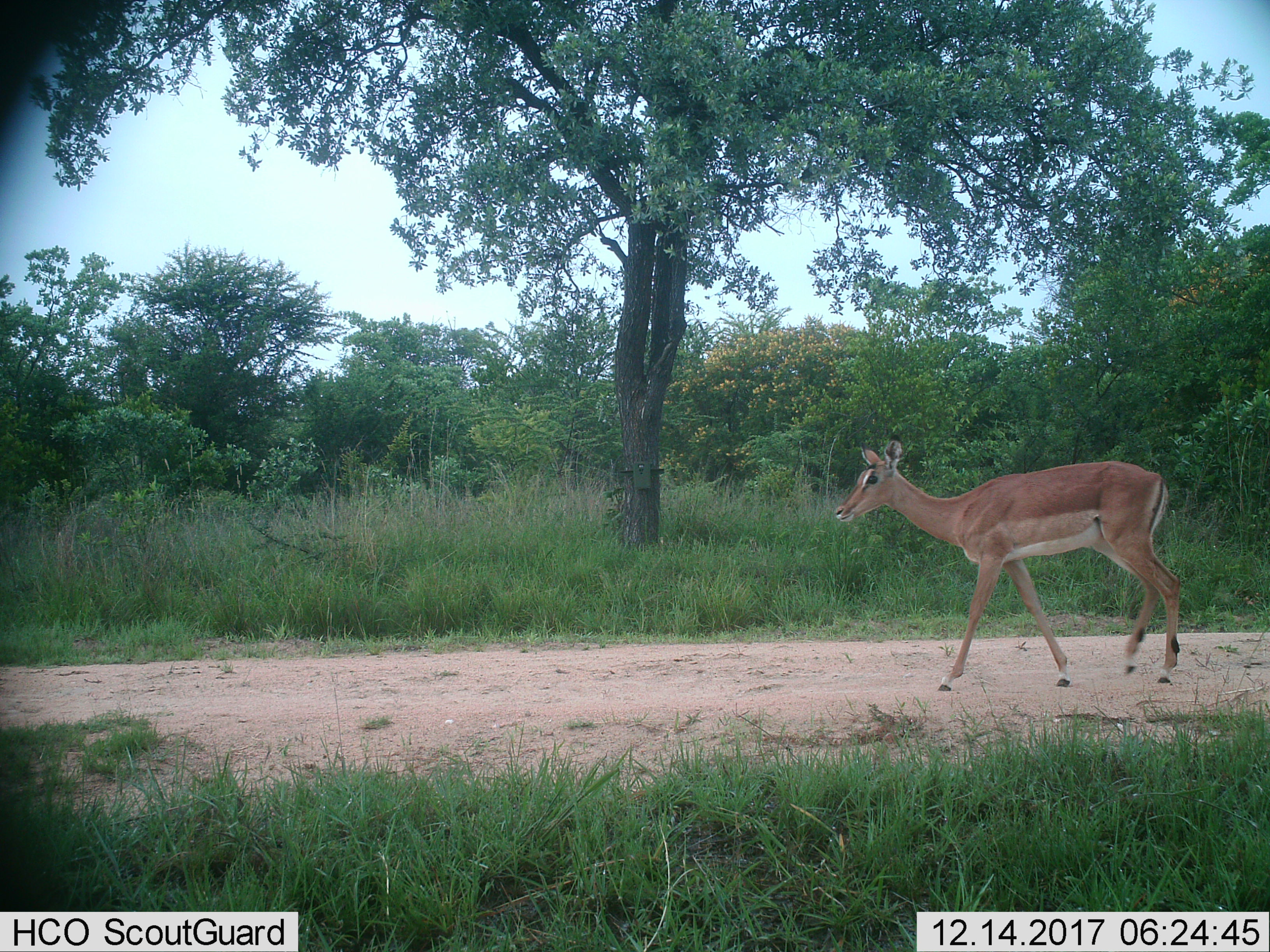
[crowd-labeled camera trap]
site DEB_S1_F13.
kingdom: Animalia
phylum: Chordata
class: Mammalia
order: Artiodactyla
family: Bovidae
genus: Aepyceros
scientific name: Aepyceros melampus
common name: impala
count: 1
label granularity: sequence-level